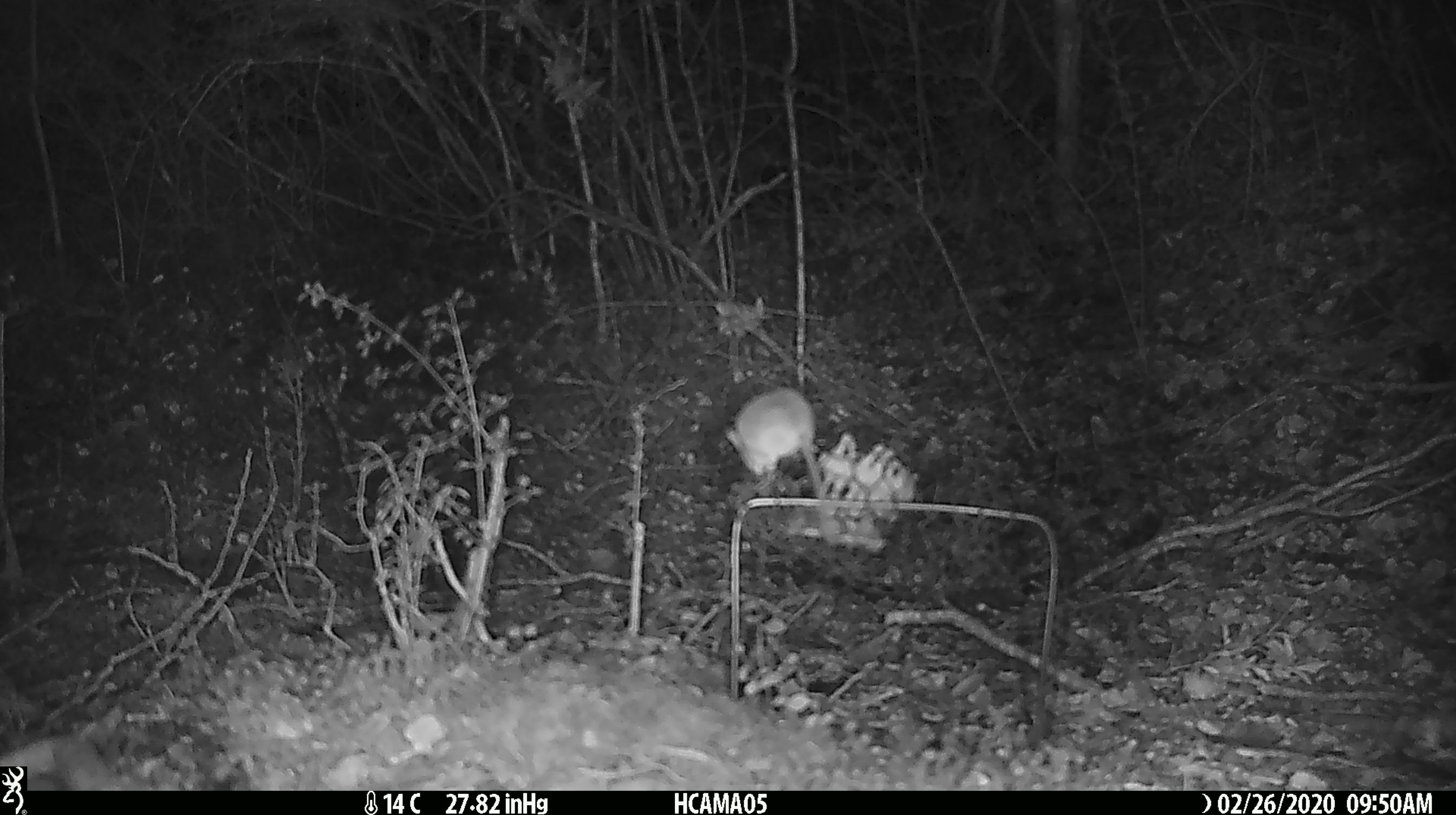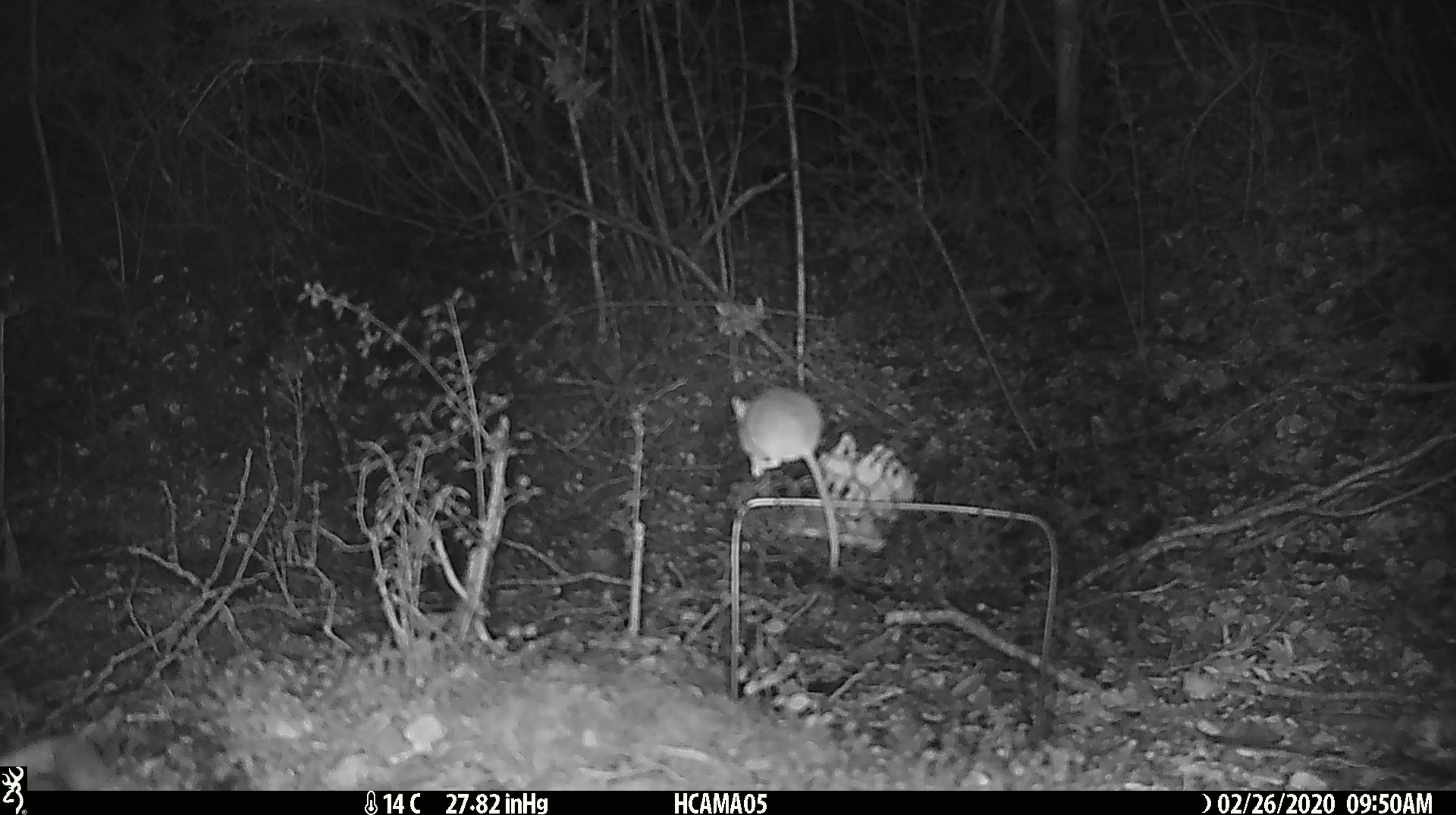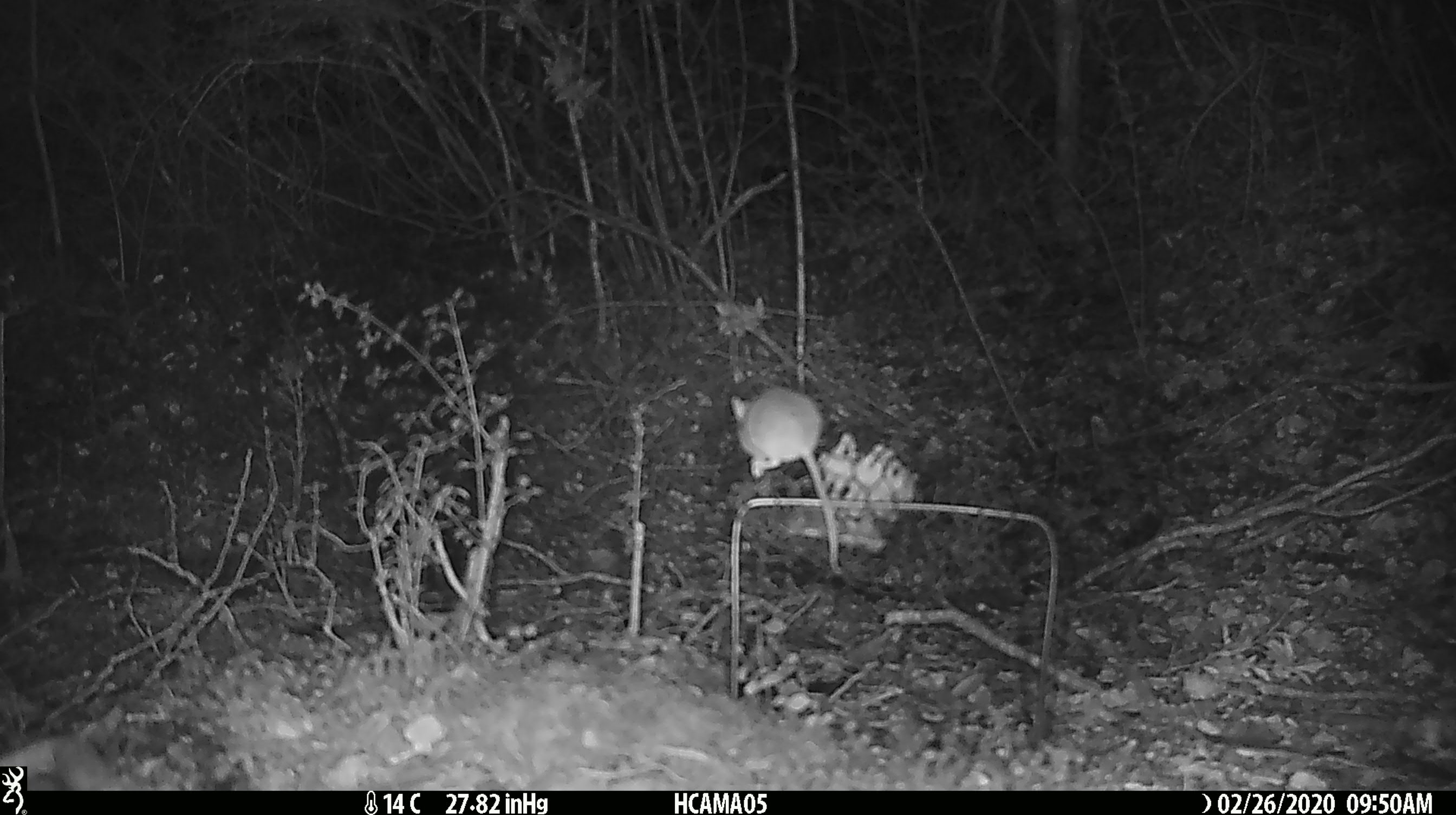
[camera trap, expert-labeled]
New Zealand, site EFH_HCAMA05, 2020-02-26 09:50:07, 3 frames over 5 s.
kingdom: Animalia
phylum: Chordata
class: Mammalia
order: Rodentia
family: Muridae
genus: Mus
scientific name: Mus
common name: mouse